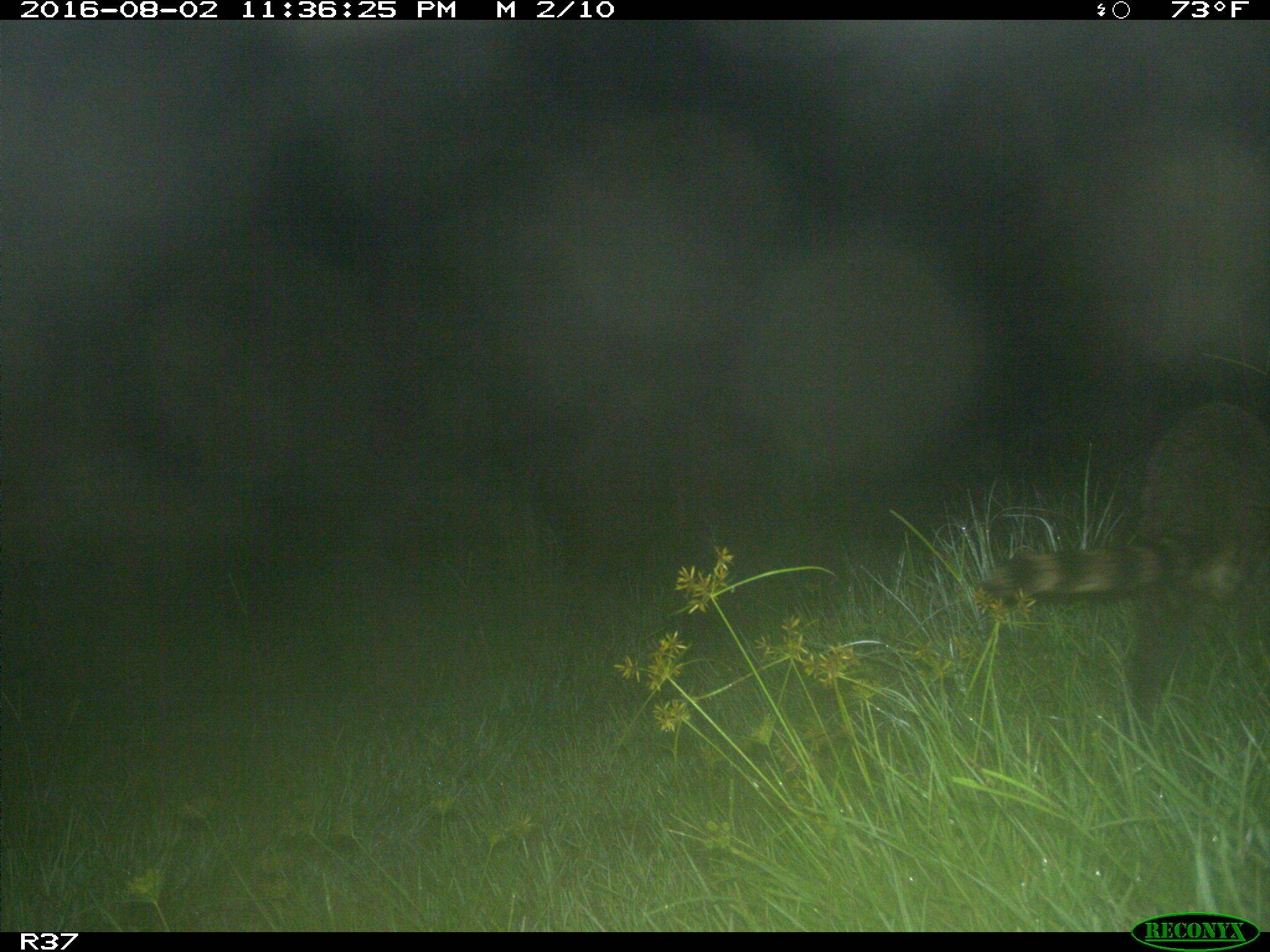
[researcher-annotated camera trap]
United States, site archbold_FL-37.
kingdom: Animalia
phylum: Chordata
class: Mammalia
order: Carnivora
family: Procyonidae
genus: Procyon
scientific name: Procyon lotor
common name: common raccoon